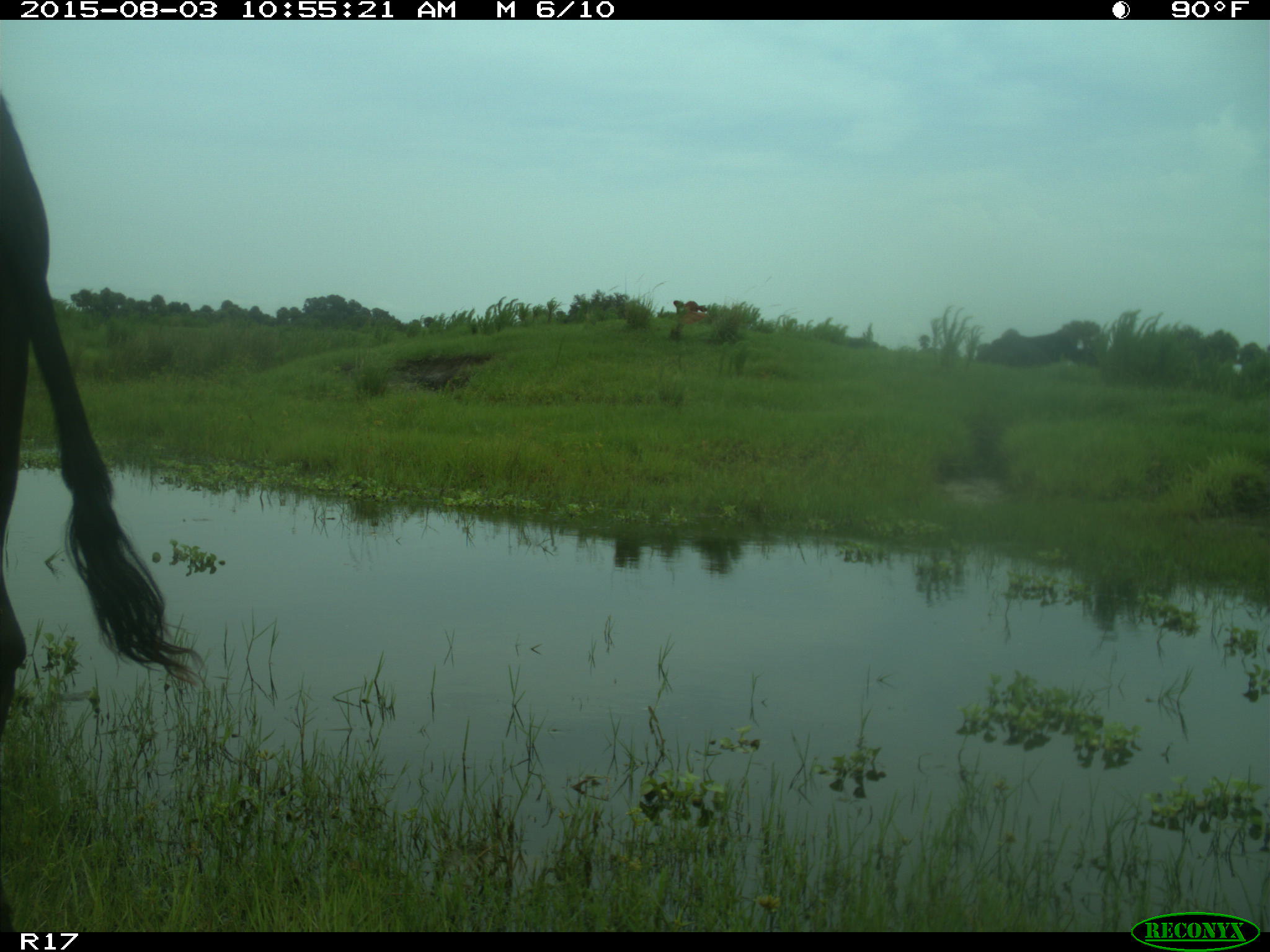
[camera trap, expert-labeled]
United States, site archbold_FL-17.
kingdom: Animalia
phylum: Chordata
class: Mammalia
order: Artiodactyla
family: Bovidae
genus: Bos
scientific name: Bos taurus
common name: domestic cow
Bos taurus (domestic cow).